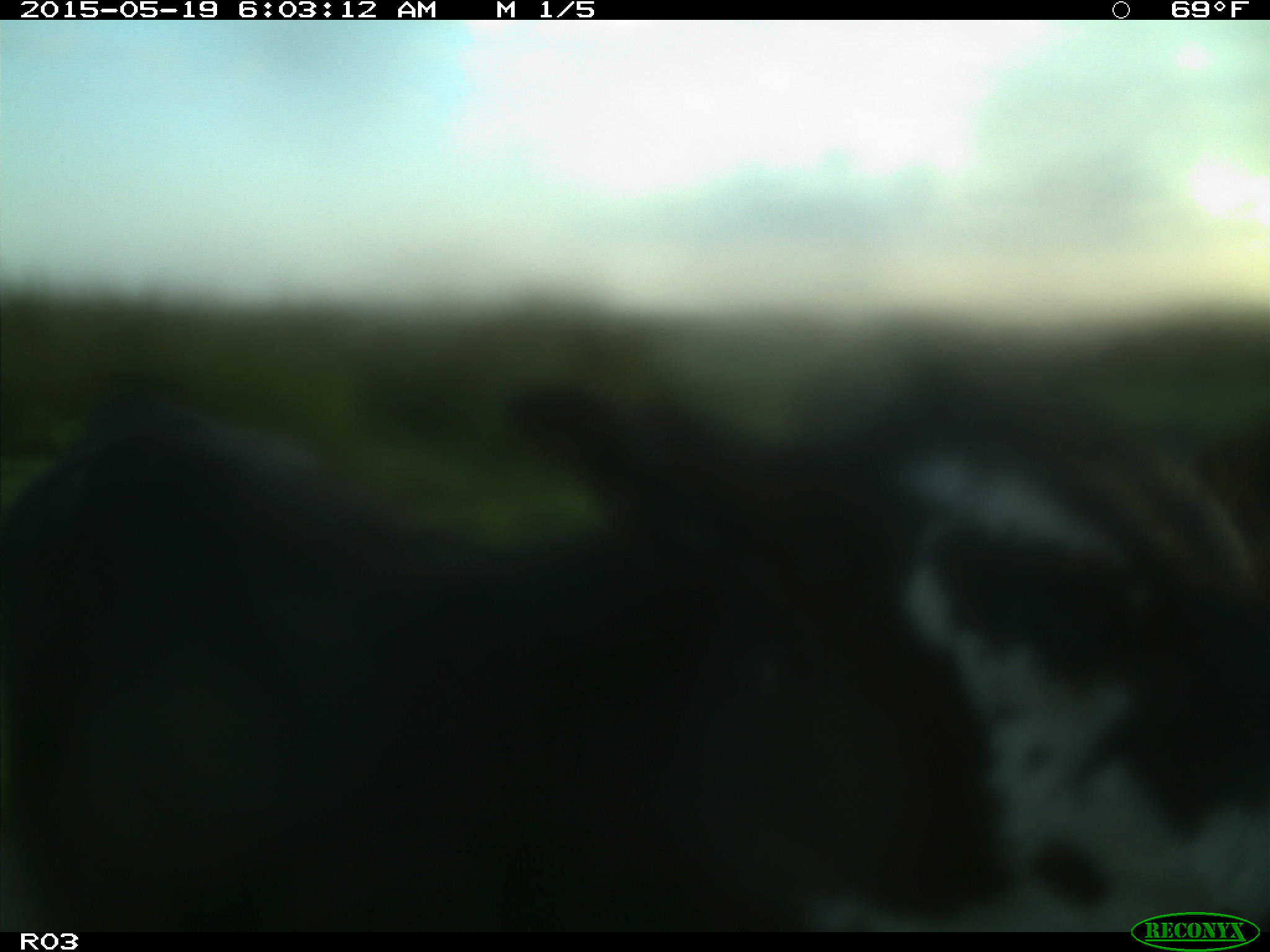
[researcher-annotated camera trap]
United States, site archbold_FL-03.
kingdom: Animalia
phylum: Chordata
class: Mammalia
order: Artiodactyla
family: Bovidae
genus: Bos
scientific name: Bos taurus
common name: domestic cow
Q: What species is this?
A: Bos taurus (domestic cow).